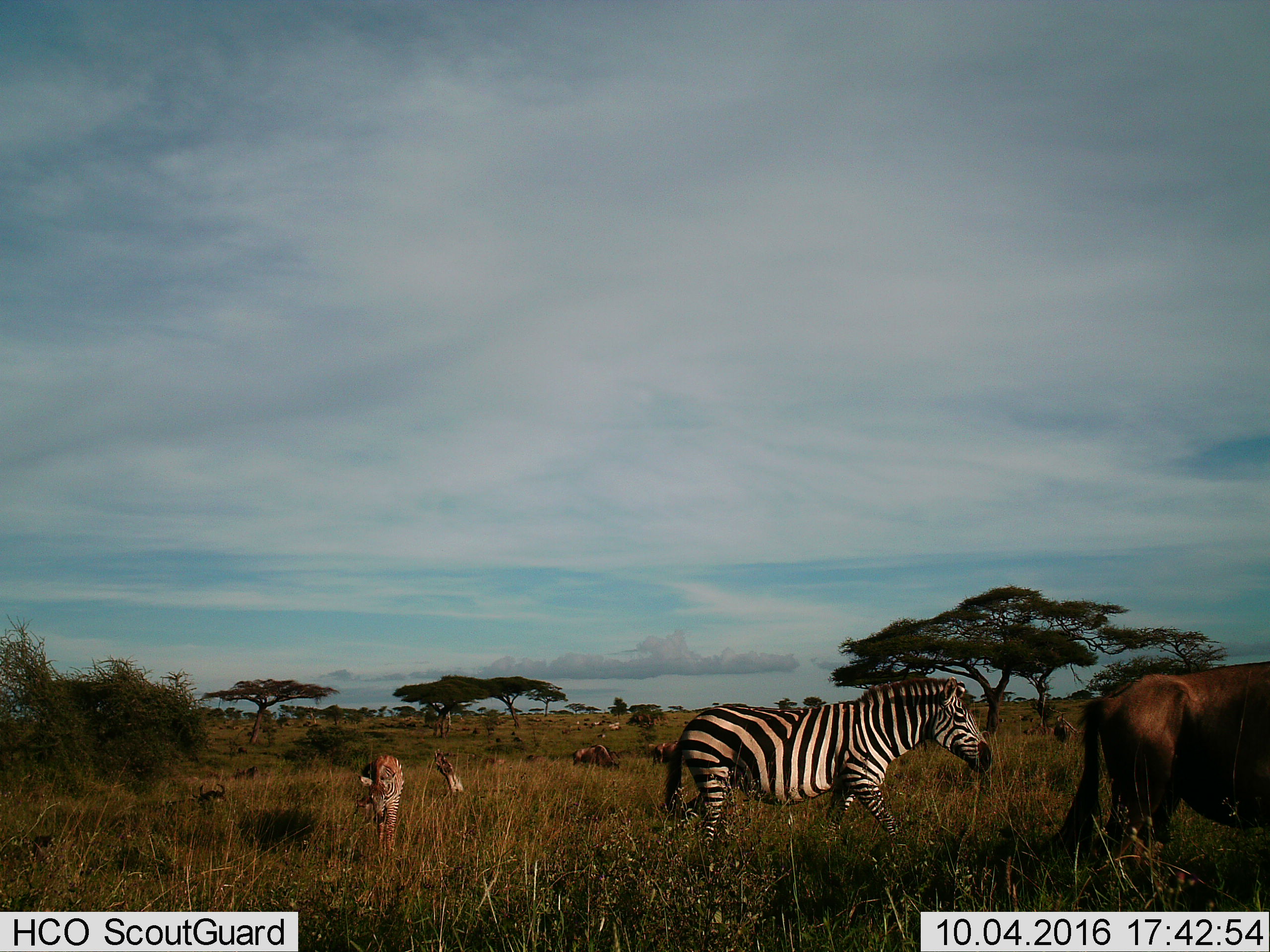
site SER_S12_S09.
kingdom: Animalia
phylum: Chordata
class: Mammalia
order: Artiodactyla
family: Bovidae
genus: Connochaetes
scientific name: Connochaetes taurinus taurinus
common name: blue wildebeest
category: wildebeestblue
Wildebeestblue (blue wildebeest) (Connochaetes taurinus taurinus), count 5. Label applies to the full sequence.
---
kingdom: Animalia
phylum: Chordata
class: Mammalia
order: Perissodactyla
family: Equidae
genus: Equus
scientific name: Equus quagga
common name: plains zebra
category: zebraplains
Zebraplains (plains zebra) (Equus quagga), count 2. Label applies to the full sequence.